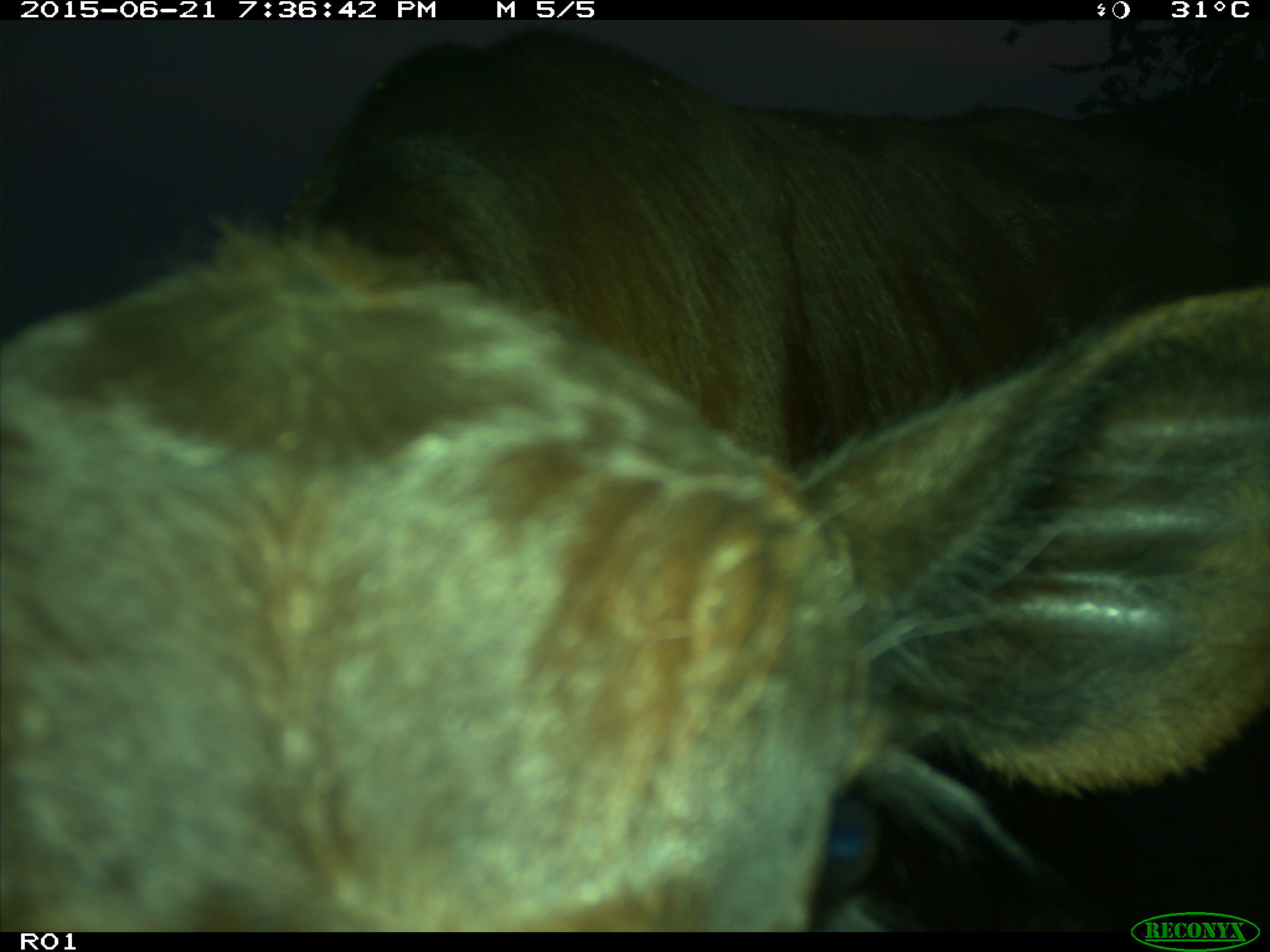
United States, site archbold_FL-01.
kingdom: Animalia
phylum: Chordata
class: Mammalia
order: Artiodactyla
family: Bovidae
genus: Bos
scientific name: Bos taurus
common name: domestic cow